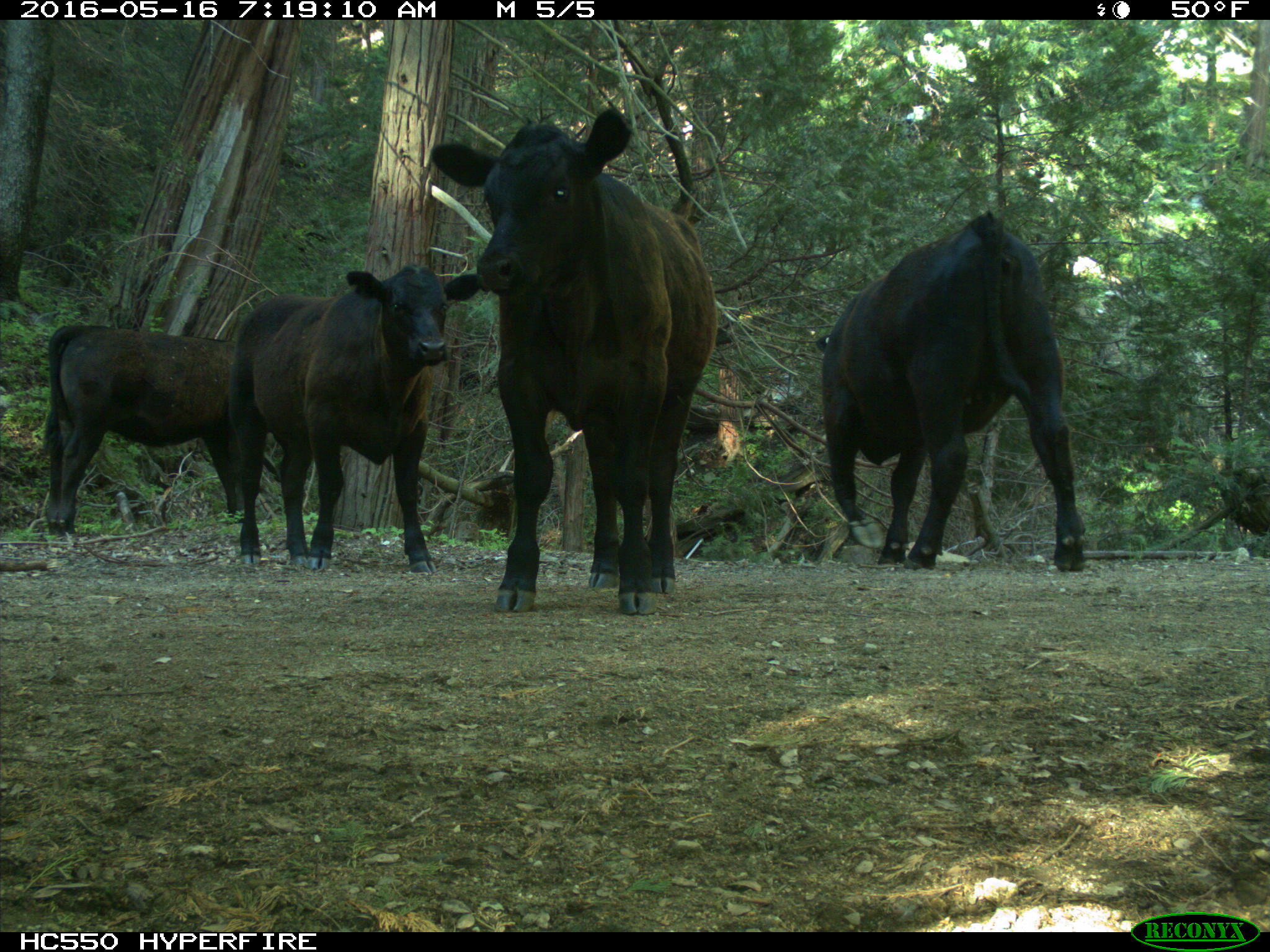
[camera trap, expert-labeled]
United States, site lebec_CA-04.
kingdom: Animalia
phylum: Chordata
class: Mammalia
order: Artiodactyla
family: Bovidae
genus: Bos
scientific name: Bos taurus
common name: domestic cow